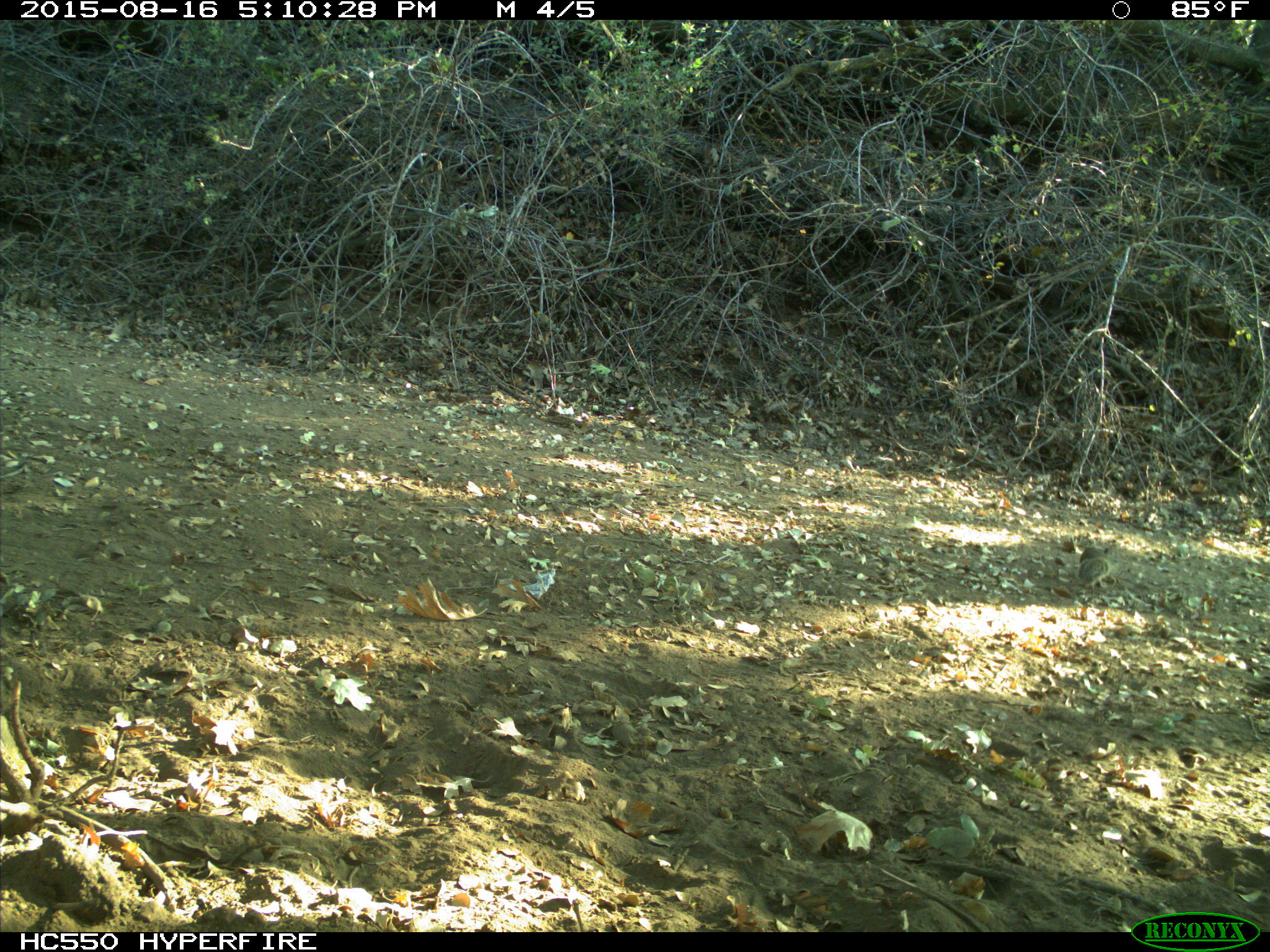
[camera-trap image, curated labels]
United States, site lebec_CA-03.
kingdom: Animalia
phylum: Chordata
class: Mammalia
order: Rodentia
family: Sciuridae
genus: Otospermophilus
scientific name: Otospermophilus beecheyi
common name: california ground squirrel